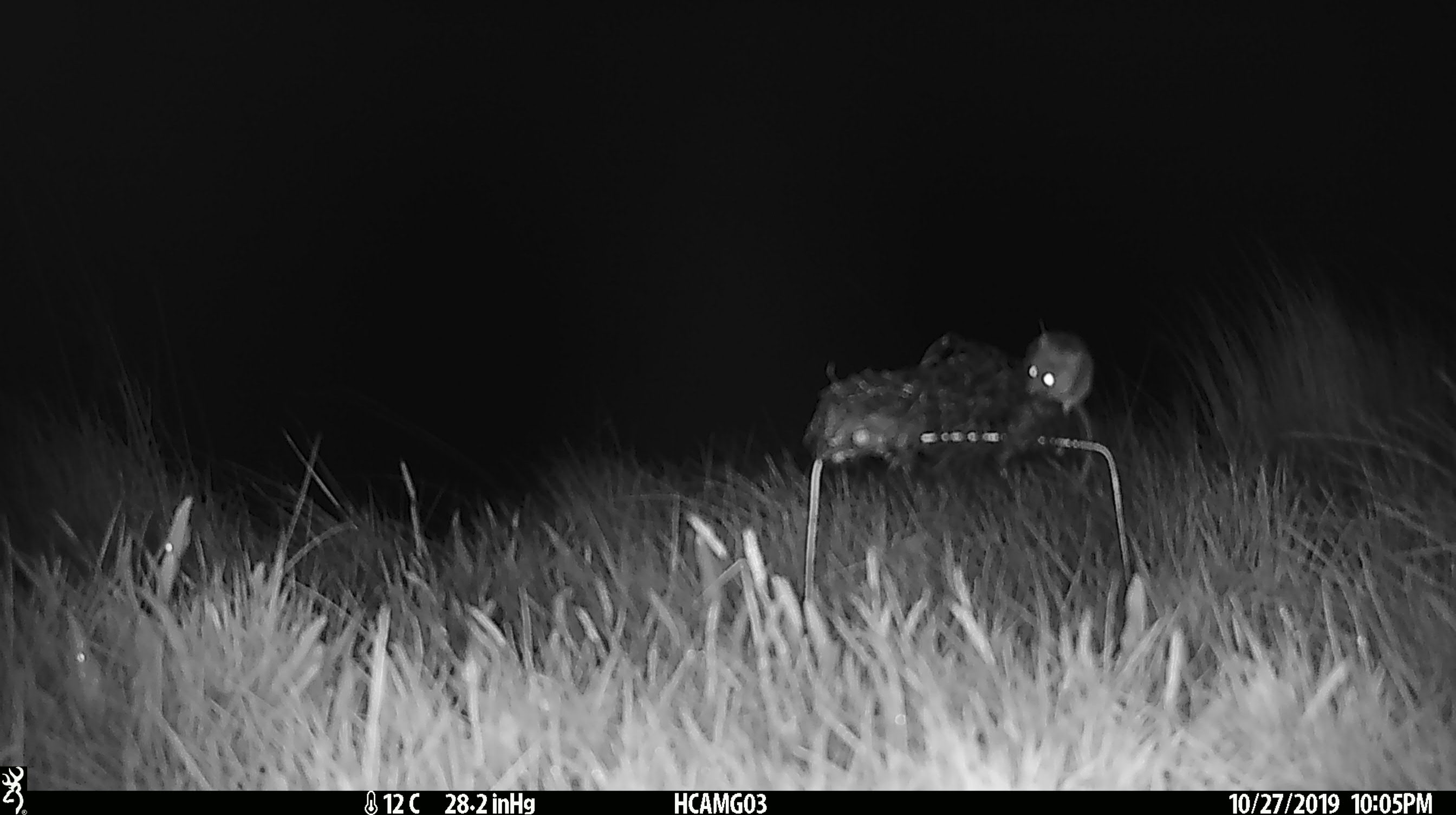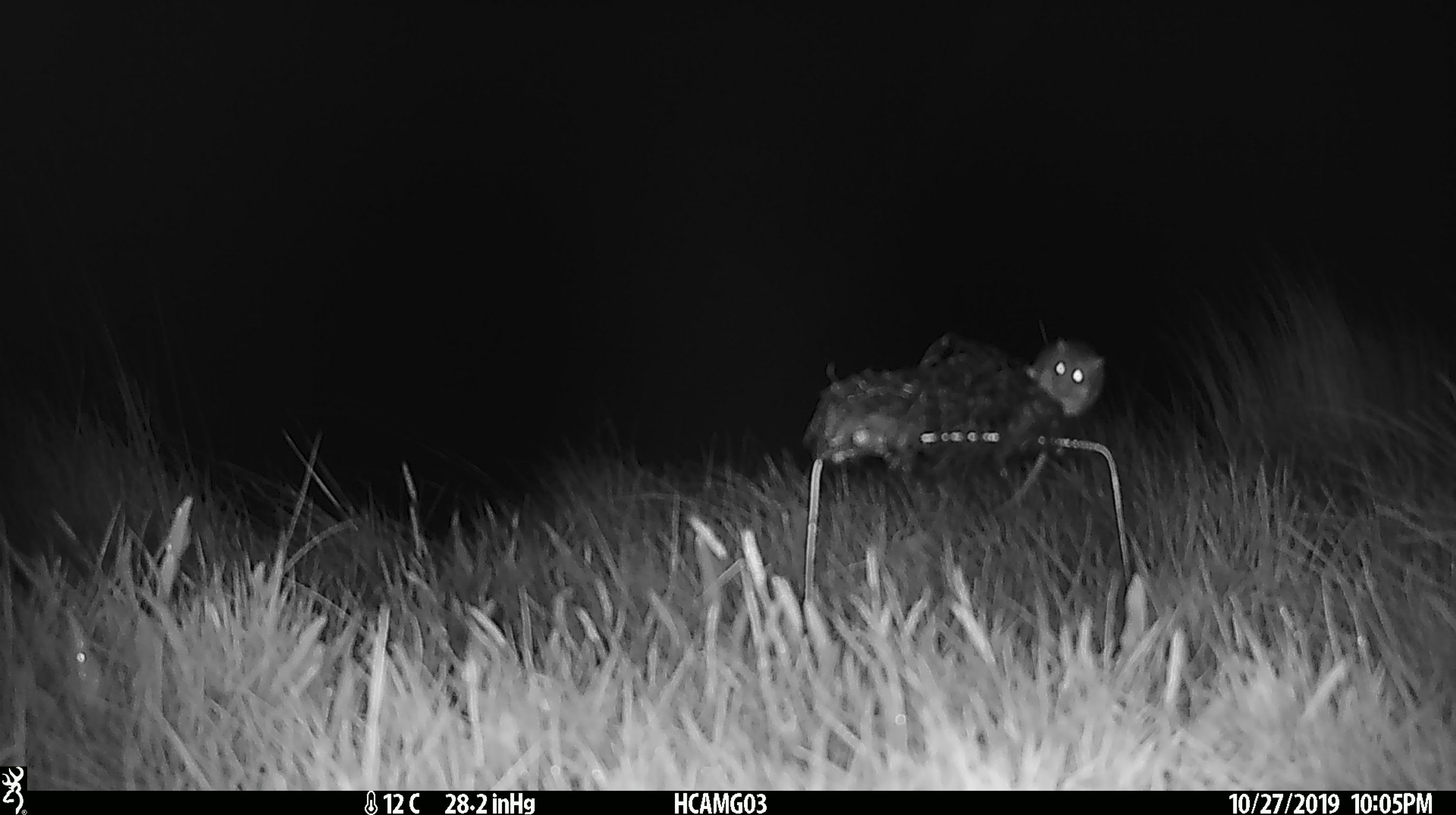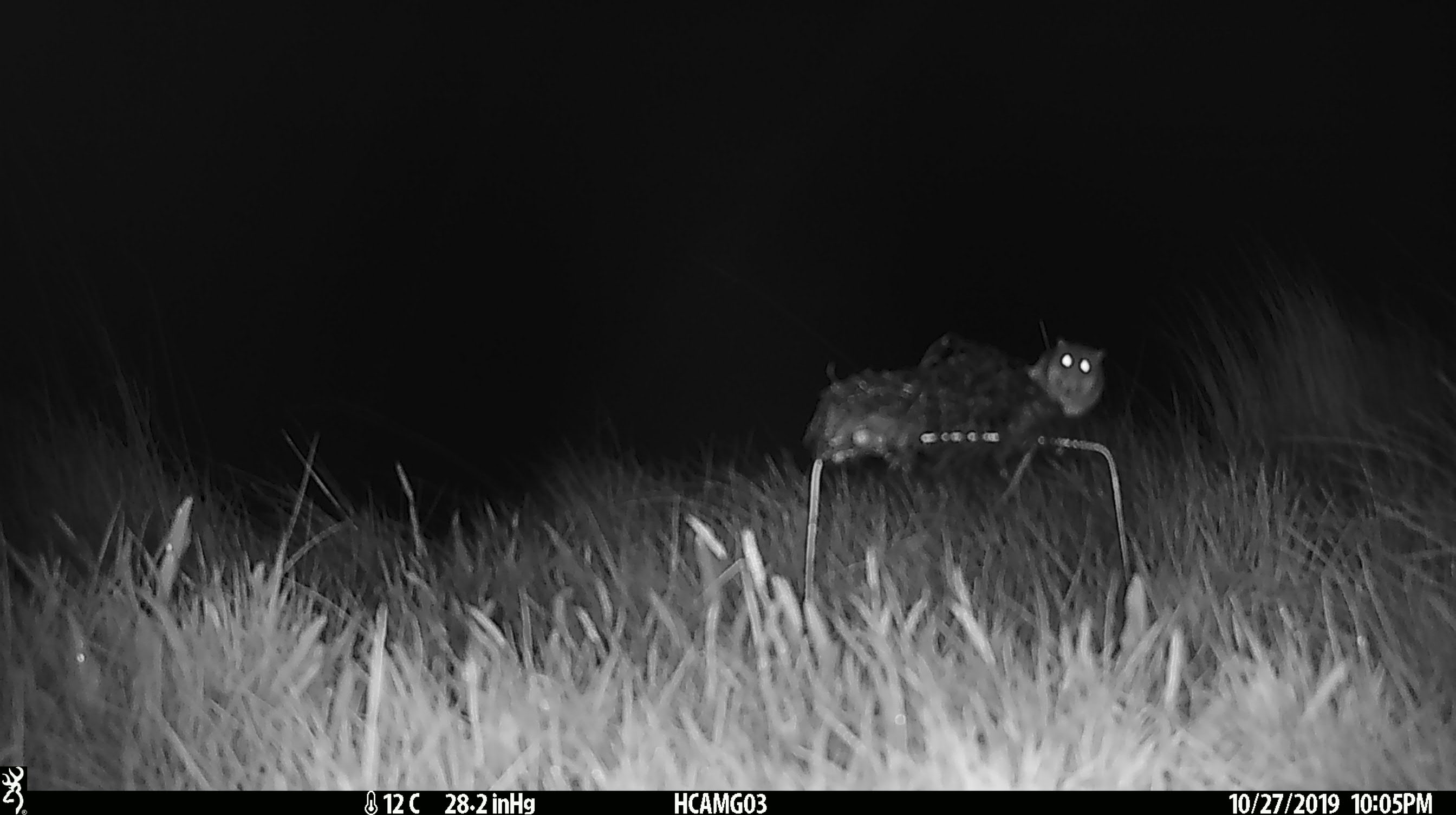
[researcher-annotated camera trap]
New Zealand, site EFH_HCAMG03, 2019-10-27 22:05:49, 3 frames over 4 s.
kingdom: Animalia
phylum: Chordata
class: Mammalia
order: Rodentia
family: Muridae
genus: Mus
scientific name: Mus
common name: mouse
Mouse (Mus).